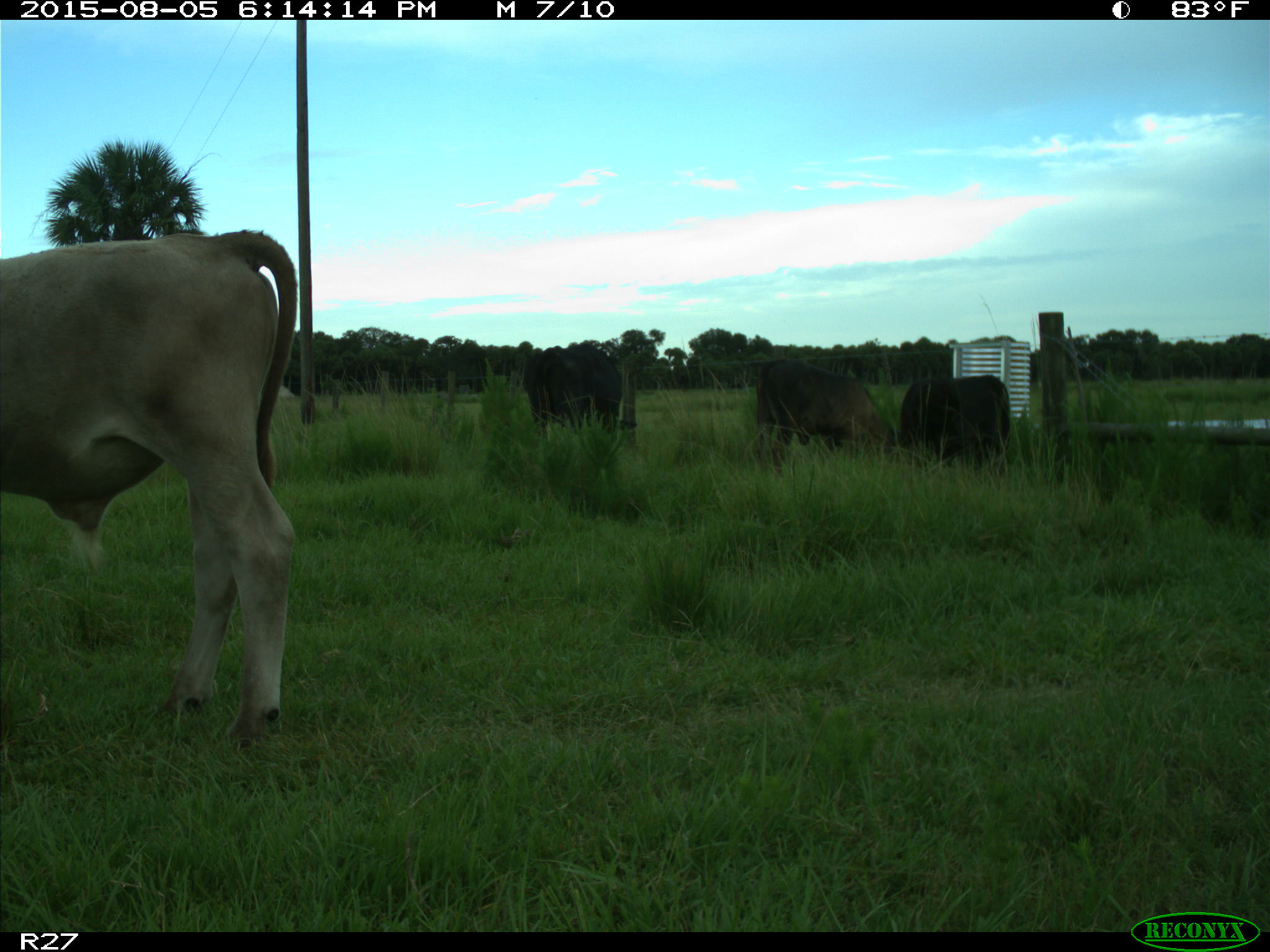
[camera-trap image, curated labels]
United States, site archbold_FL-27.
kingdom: Animalia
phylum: Chordata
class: Mammalia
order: Artiodactyla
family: Bovidae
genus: Bos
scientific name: Bos taurus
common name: domestic cow